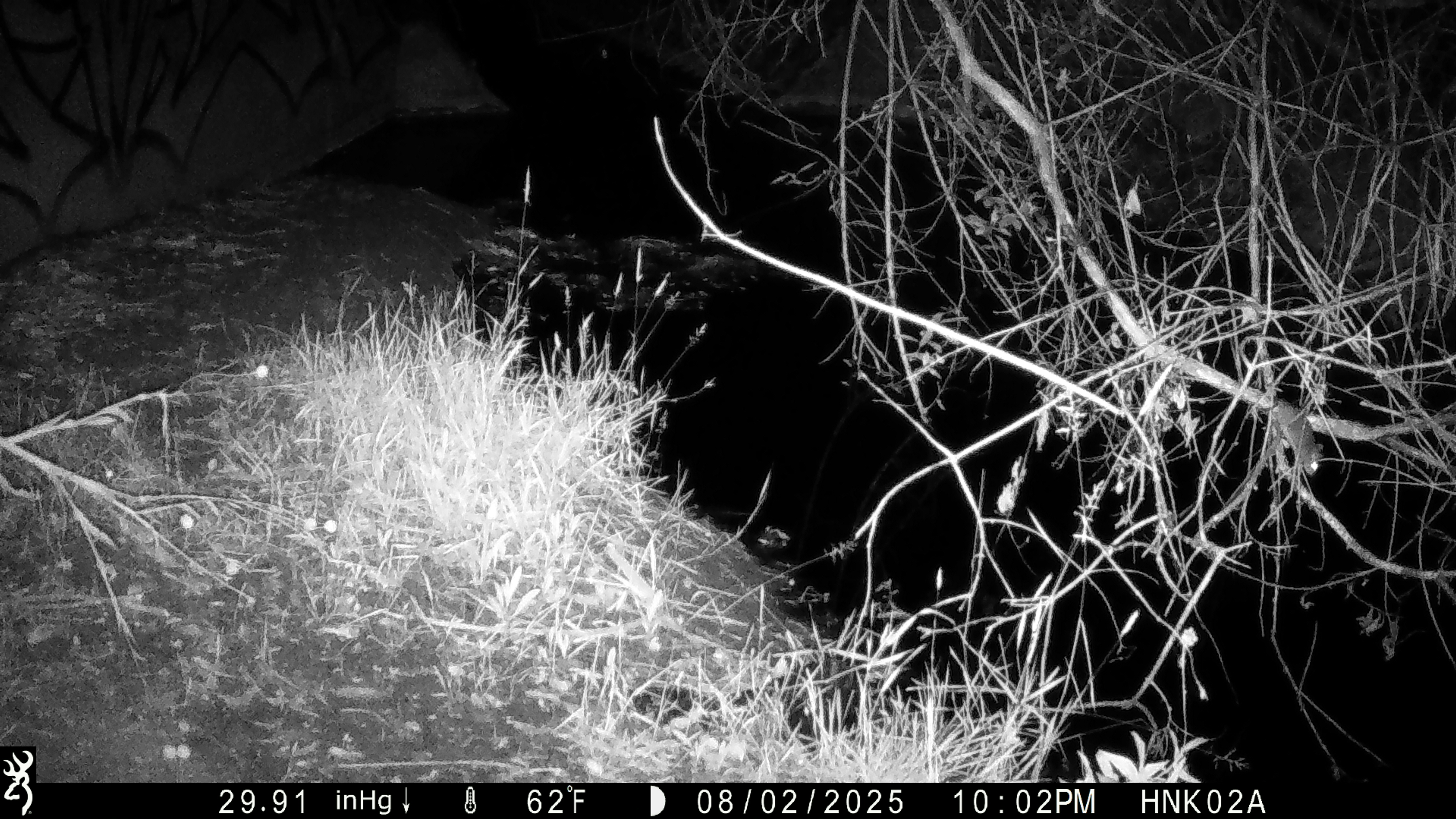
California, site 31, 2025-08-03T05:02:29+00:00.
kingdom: Animalia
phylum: Chordata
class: Mammalia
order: Rodentia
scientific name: Rodentia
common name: mouse or rat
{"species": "mouse or rat (Rodentia)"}